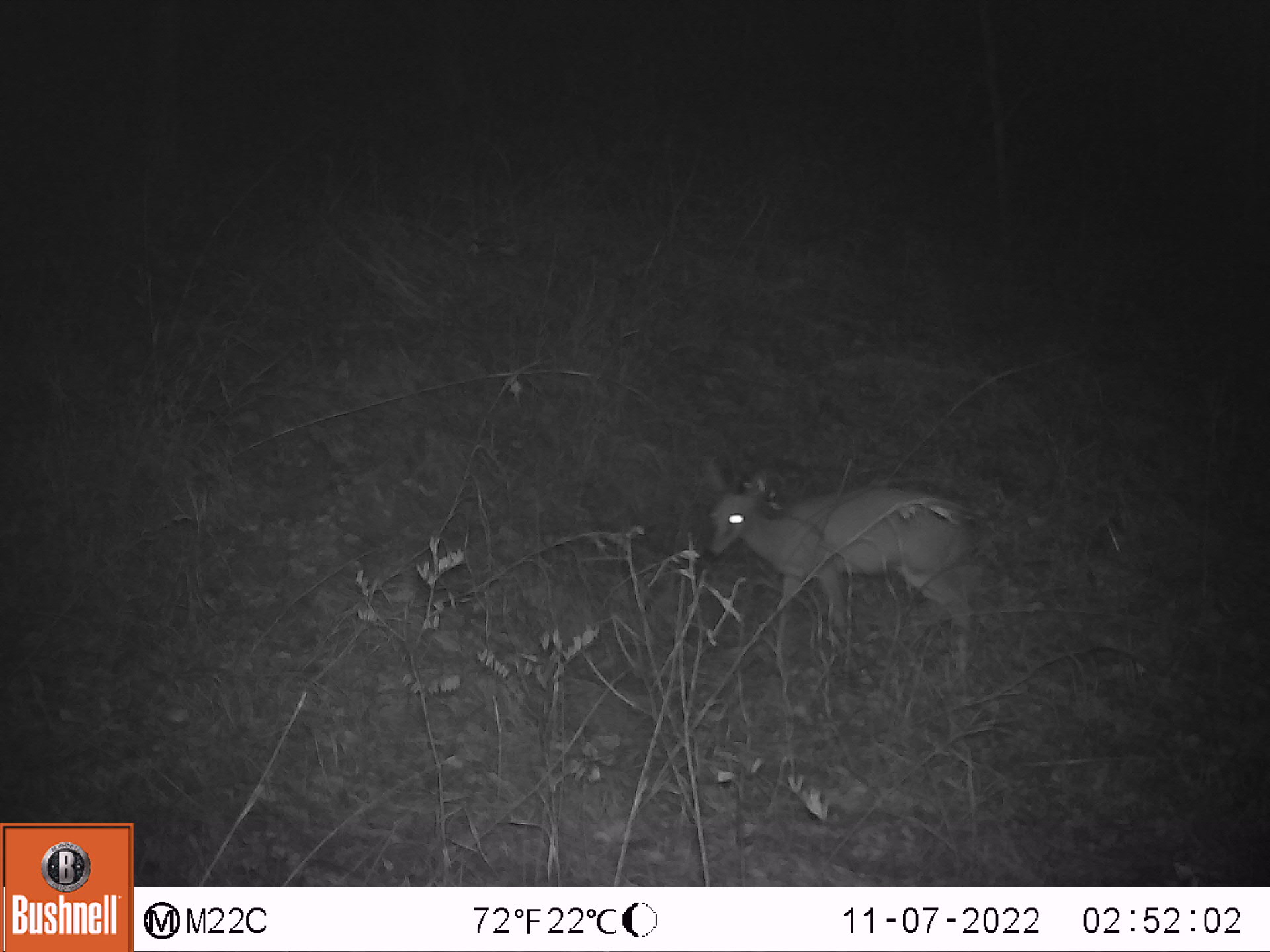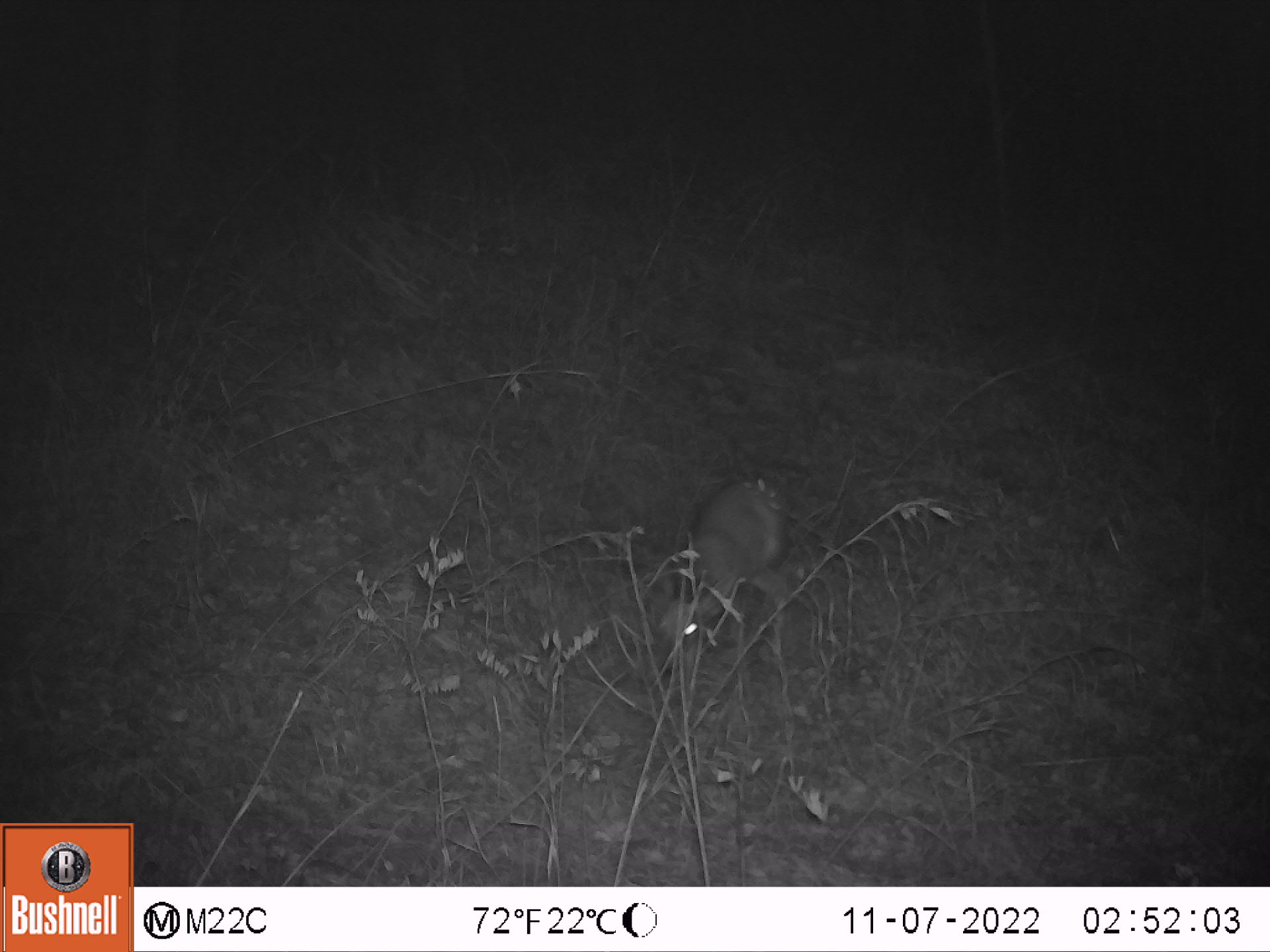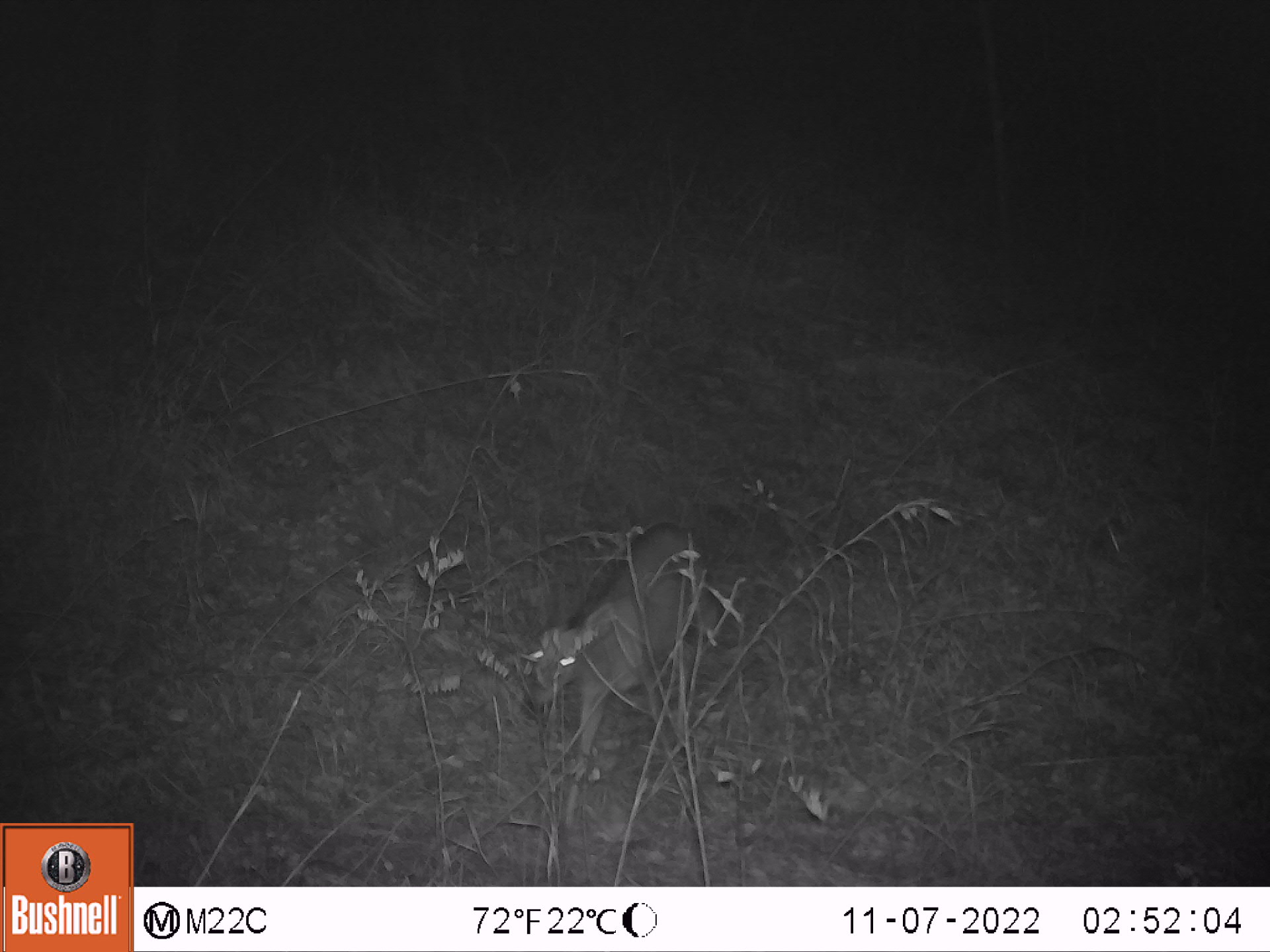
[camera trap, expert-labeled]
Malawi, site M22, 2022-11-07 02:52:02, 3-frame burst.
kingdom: Animalia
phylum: Chordata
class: Mammalia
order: Artiodactyla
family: Bovidae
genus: Sylvicapra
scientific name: Sylvicapra grimmia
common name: common duiker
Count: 1.